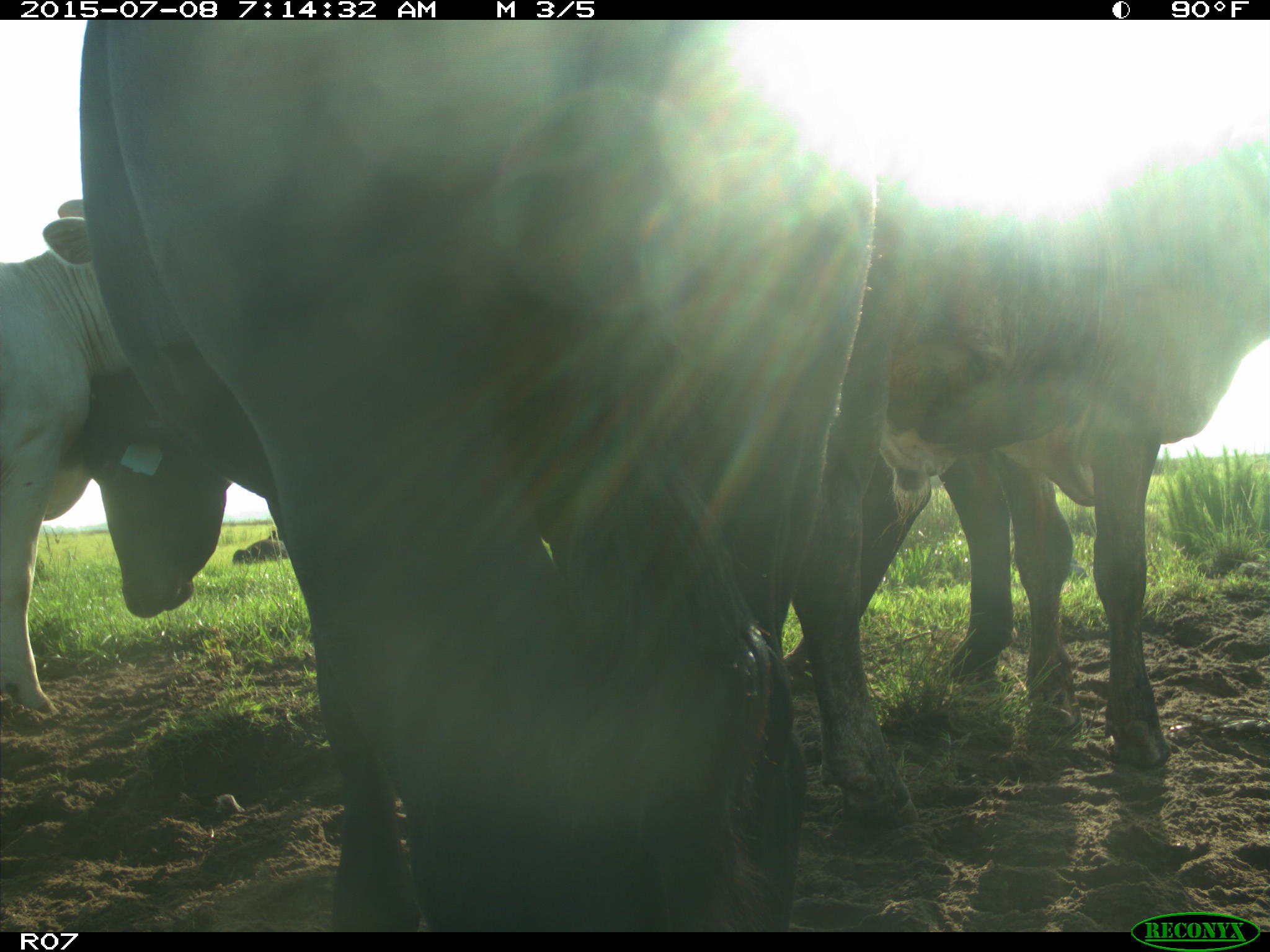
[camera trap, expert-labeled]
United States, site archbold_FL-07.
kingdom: Animalia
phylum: Chordata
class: Mammalia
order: Artiodactyla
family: Bovidae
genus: Bos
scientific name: Bos taurus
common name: domestic cow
Bos taurus (domestic cow).